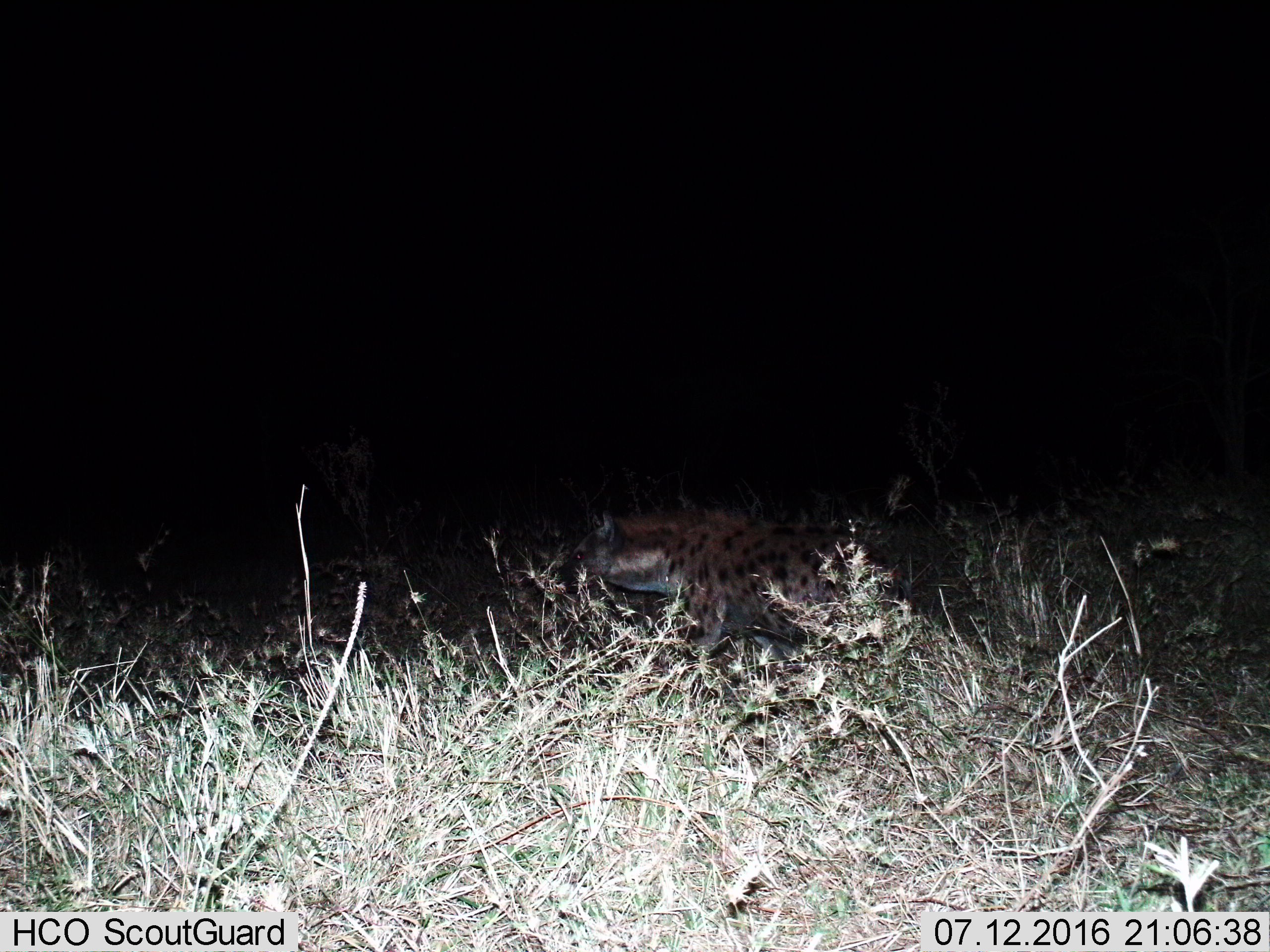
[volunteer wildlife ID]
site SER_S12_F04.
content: unidentified animal